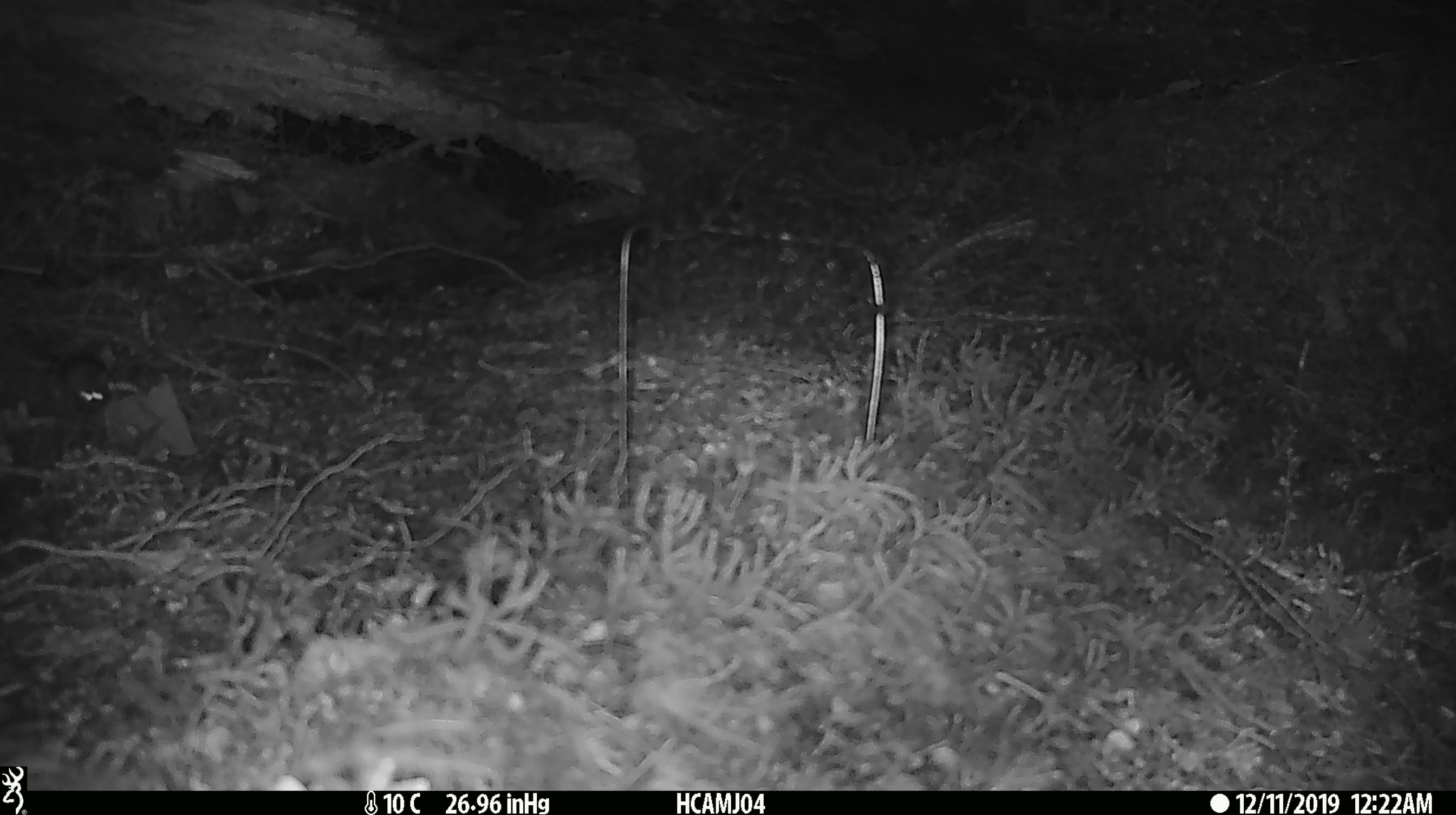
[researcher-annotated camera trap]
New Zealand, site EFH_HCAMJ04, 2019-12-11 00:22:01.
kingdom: Animalia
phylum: Chordata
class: Mammalia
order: Rodentia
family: Muridae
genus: Mus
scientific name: Mus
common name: mouse